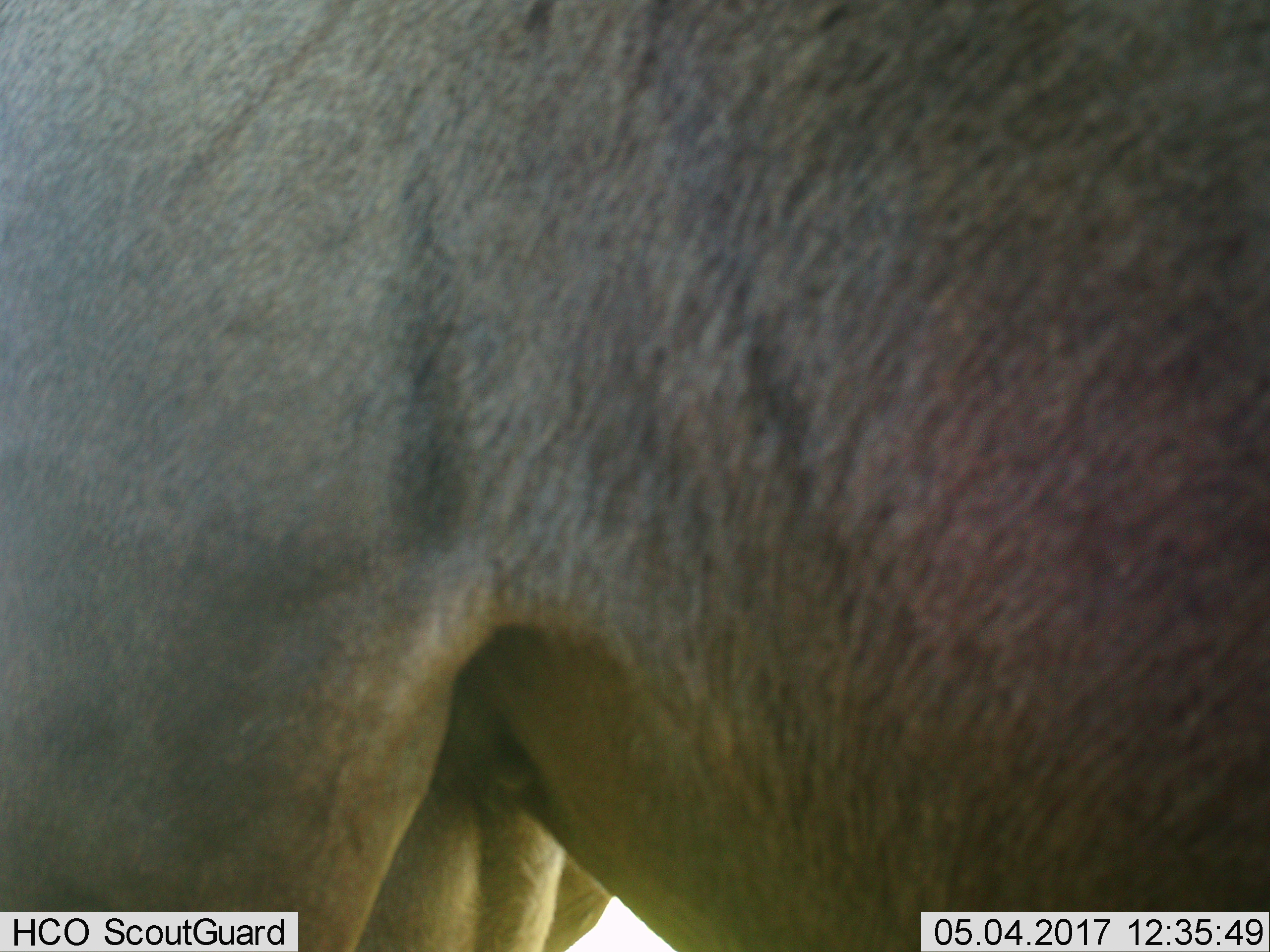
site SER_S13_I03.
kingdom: Animalia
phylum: Chordata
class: Mammalia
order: Artiodactyla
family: Bovidae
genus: Connochaetes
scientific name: Connochaetes taurinus taurinus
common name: blue wildebeest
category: wildebeestblue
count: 1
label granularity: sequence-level